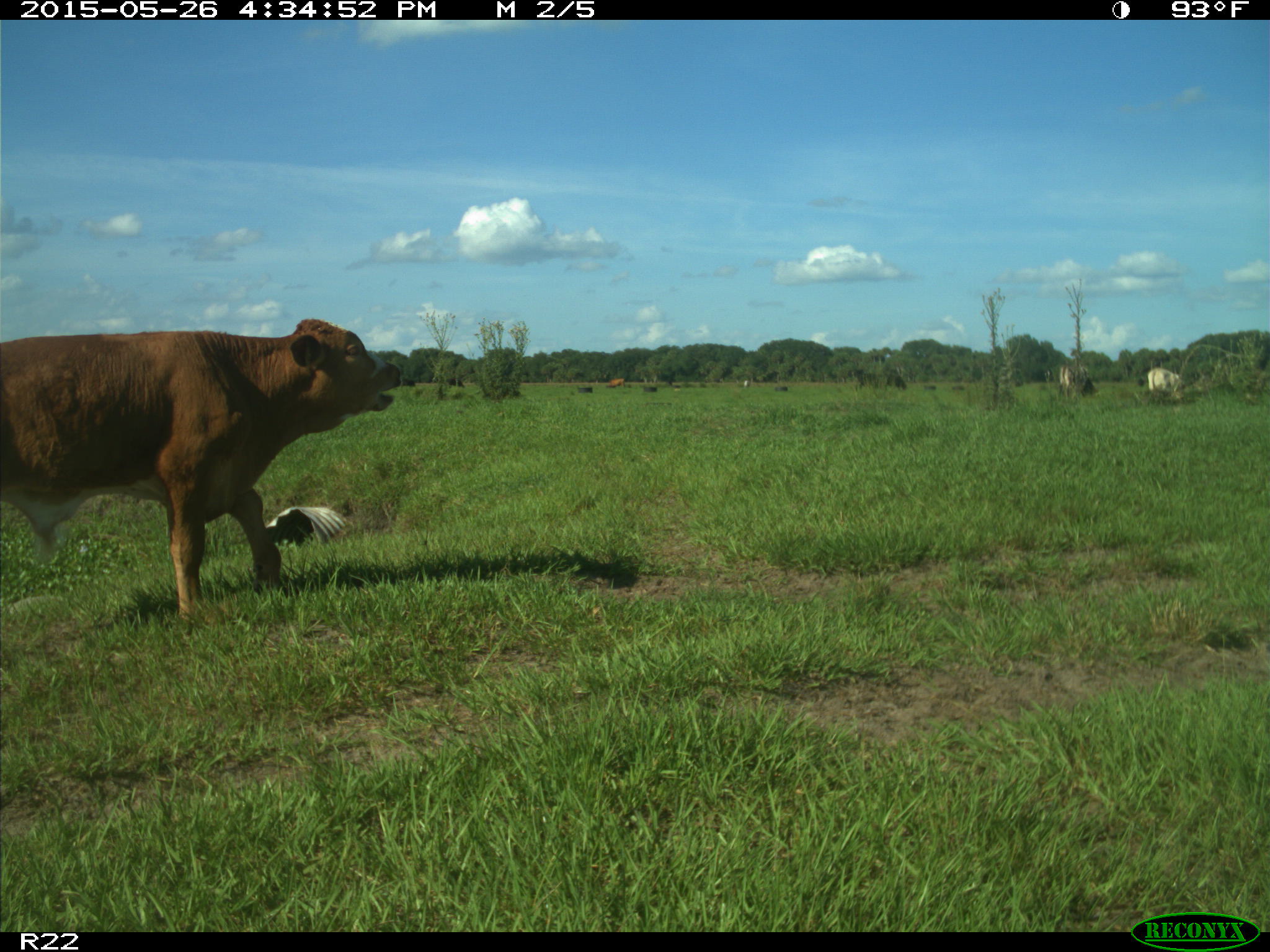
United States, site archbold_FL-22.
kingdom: Animalia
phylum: Chordata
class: Mammalia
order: Artiodactyla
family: Bovidae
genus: Bos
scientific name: Bos taurus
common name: domestic cow